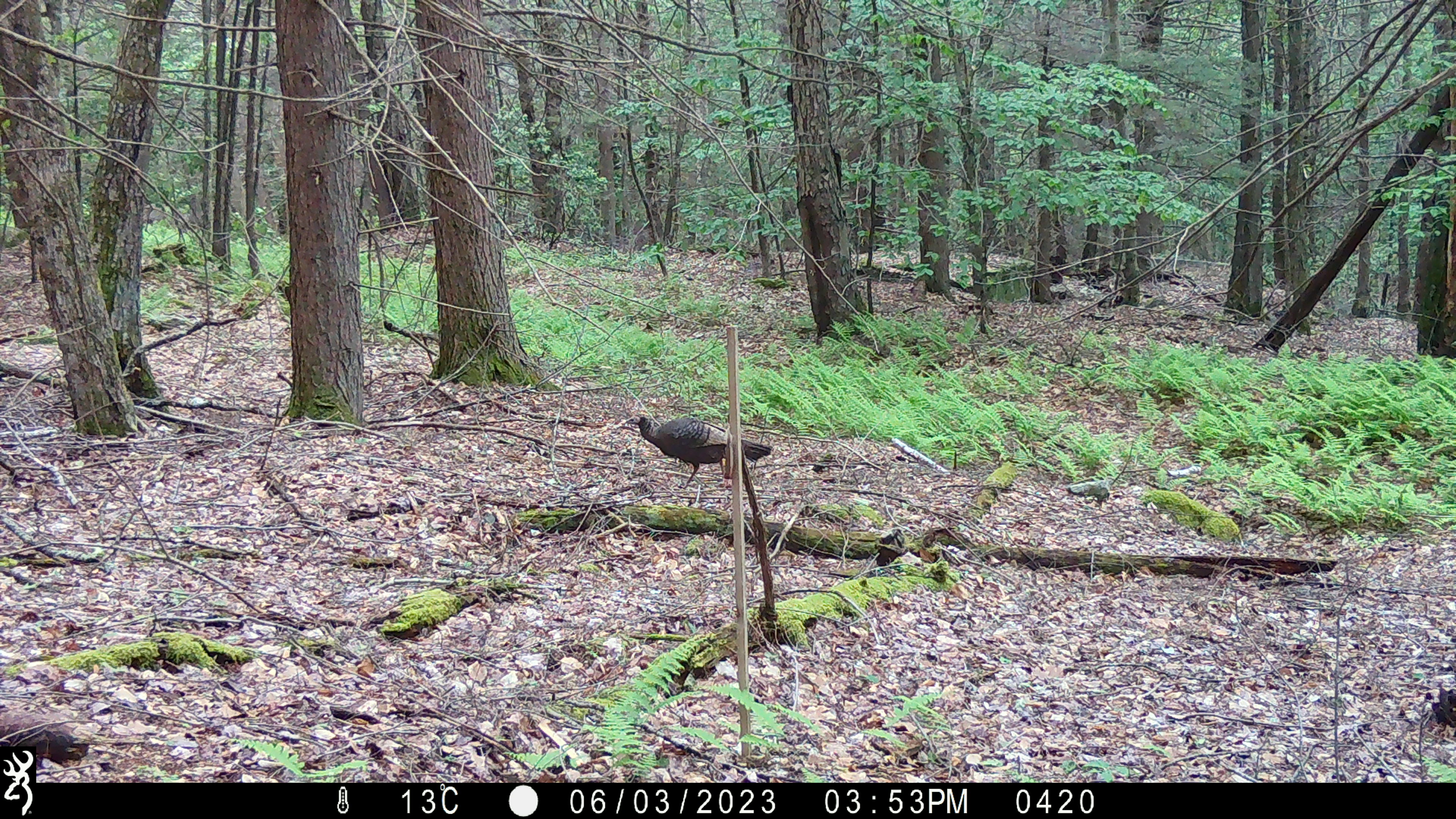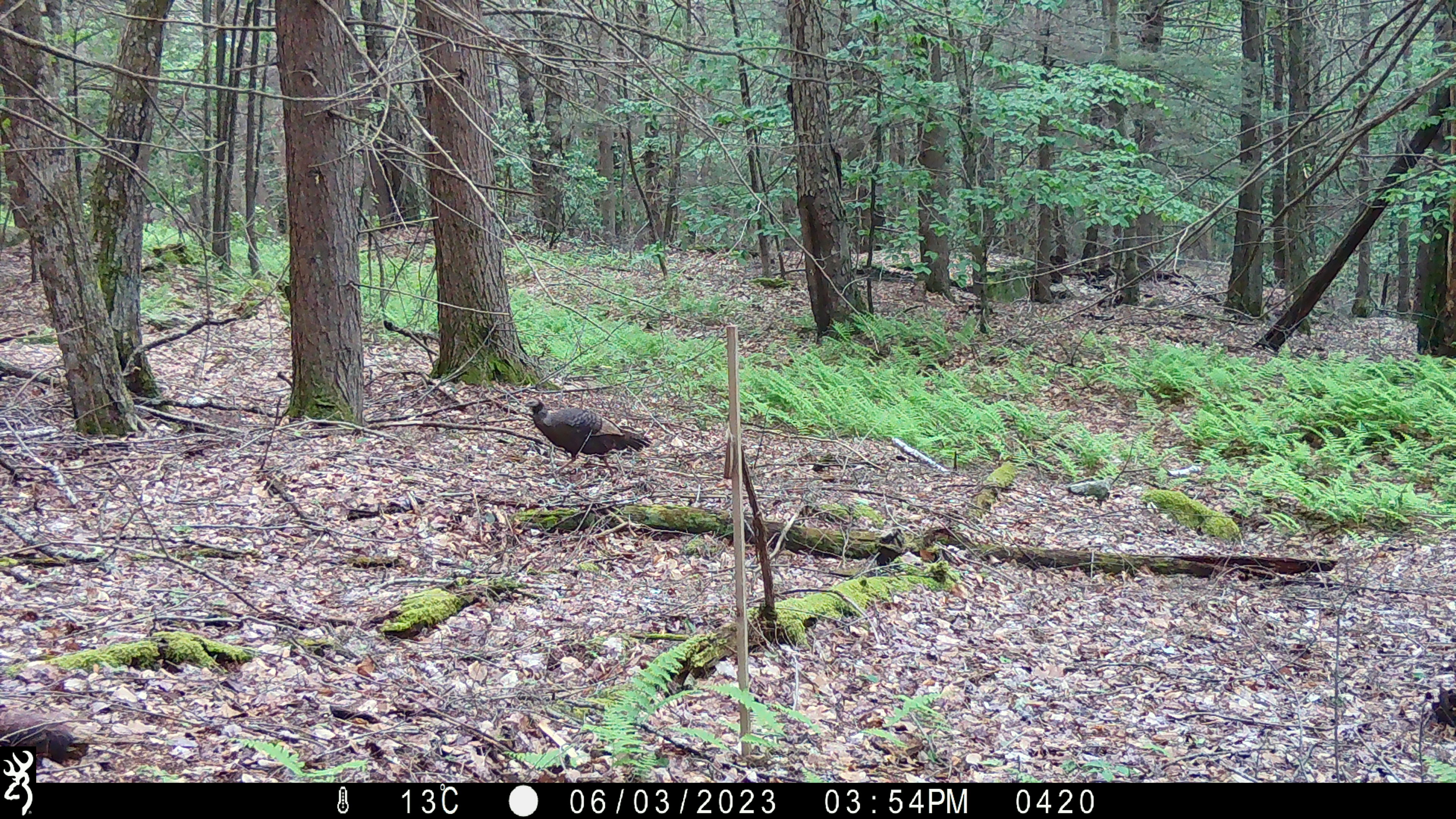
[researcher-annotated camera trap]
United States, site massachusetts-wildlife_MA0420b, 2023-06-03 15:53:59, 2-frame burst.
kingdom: Animalia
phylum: Chordata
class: Aves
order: Galliformes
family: Phasianidae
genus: Meleagris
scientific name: Meleagris gallopavo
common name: wild turkey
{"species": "wild turkey (Meleagris gallopavo)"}